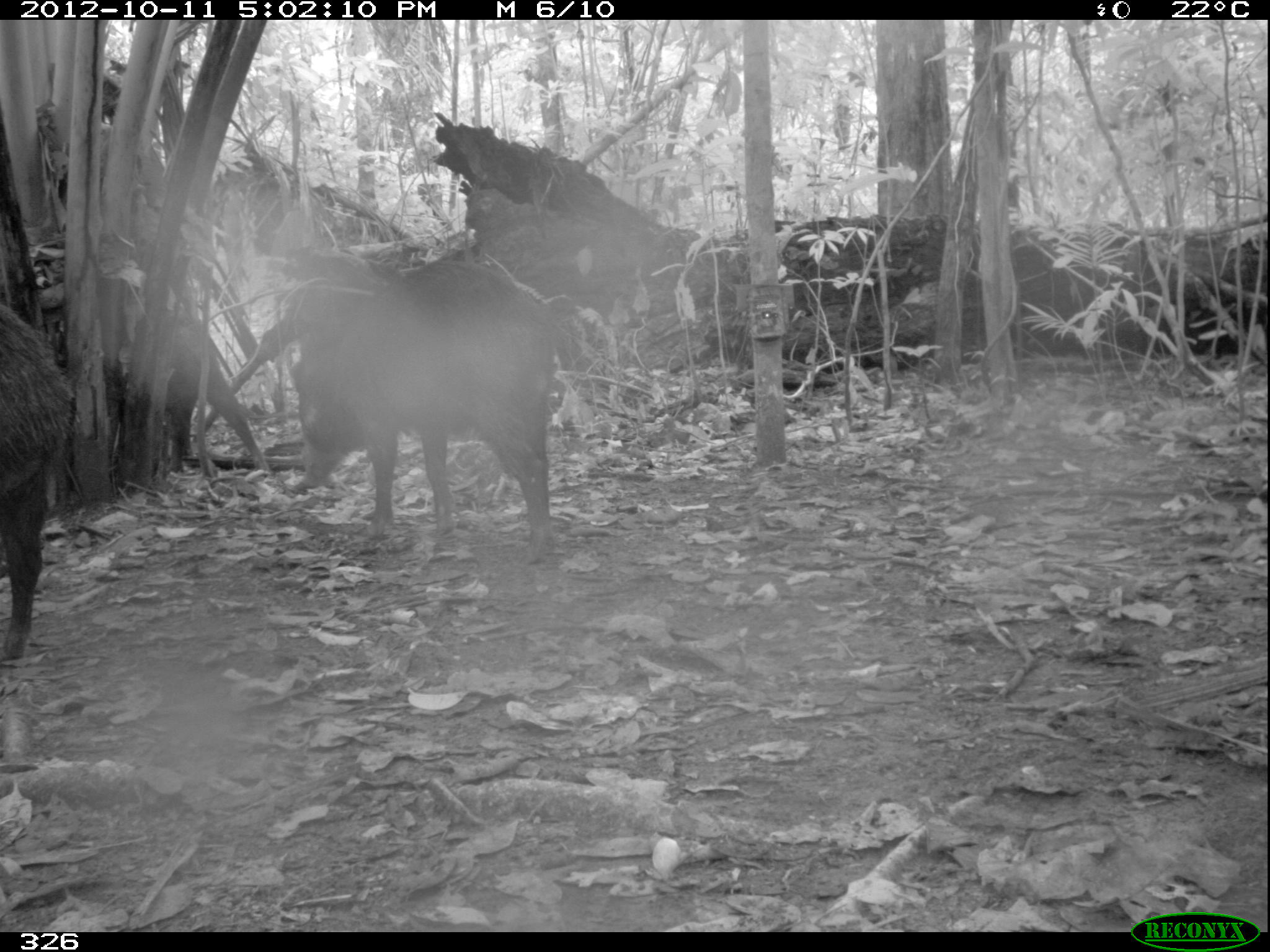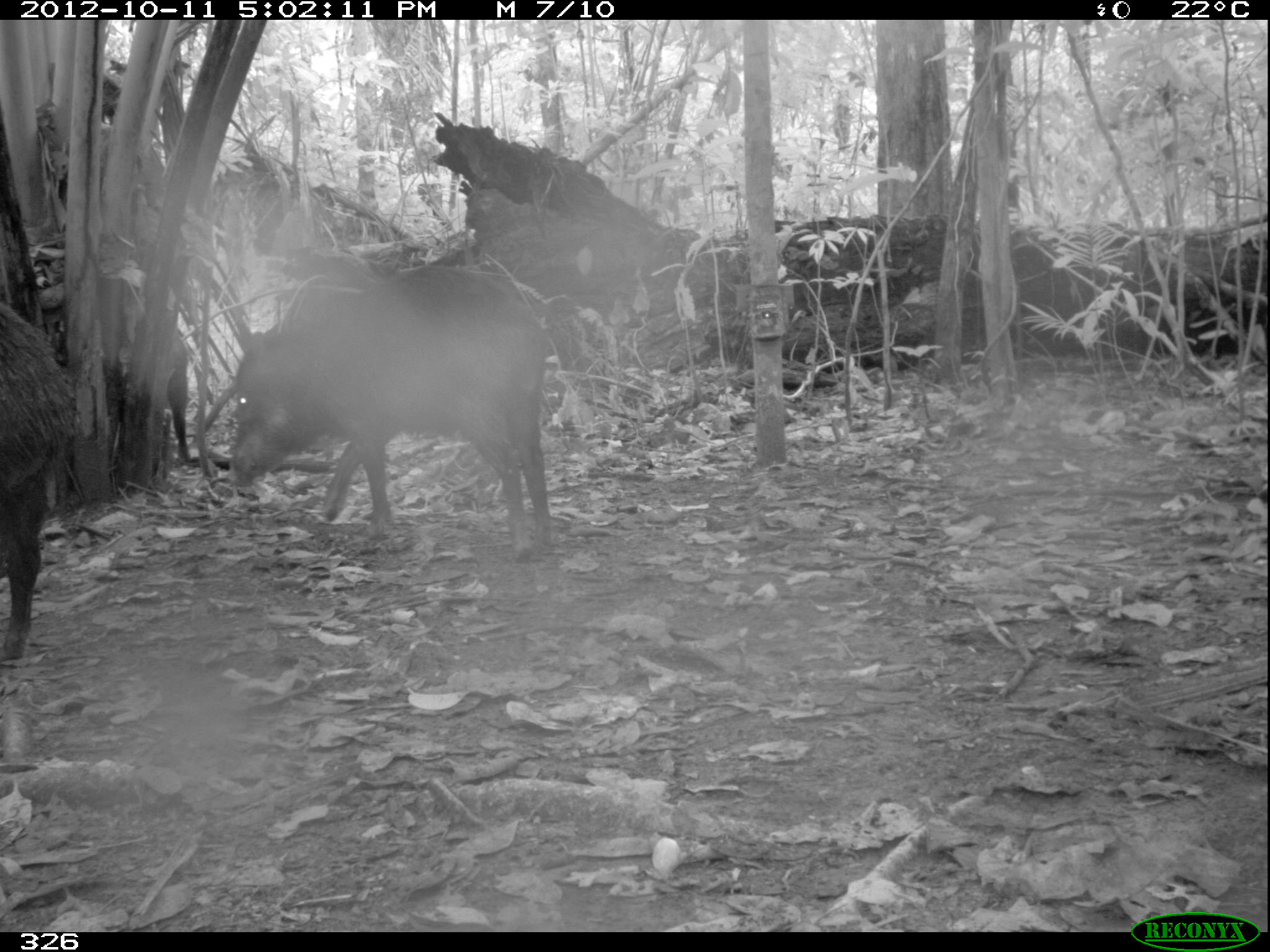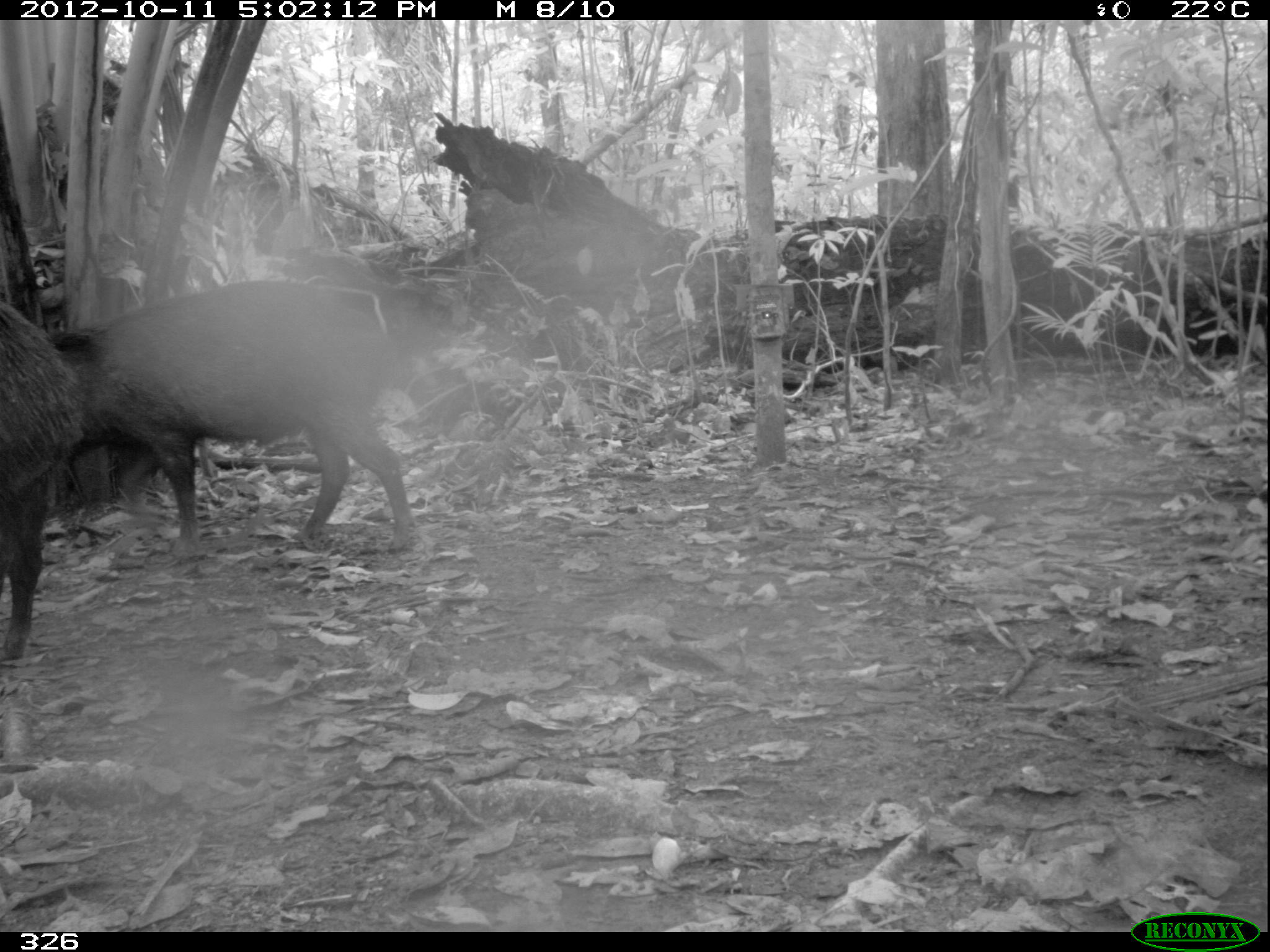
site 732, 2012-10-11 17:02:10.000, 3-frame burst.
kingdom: Animalia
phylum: Chordata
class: Mammalia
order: Artiodactyla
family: Tayassuidae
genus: Tayassu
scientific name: Tayassu pecari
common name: white-lipped peccary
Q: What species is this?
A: Tayassu pecari (white-lipped peccary).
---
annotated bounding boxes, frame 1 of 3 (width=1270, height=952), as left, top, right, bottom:
tayassu pecari: 286, 260, 555, 565; 0, 303, 72, 660